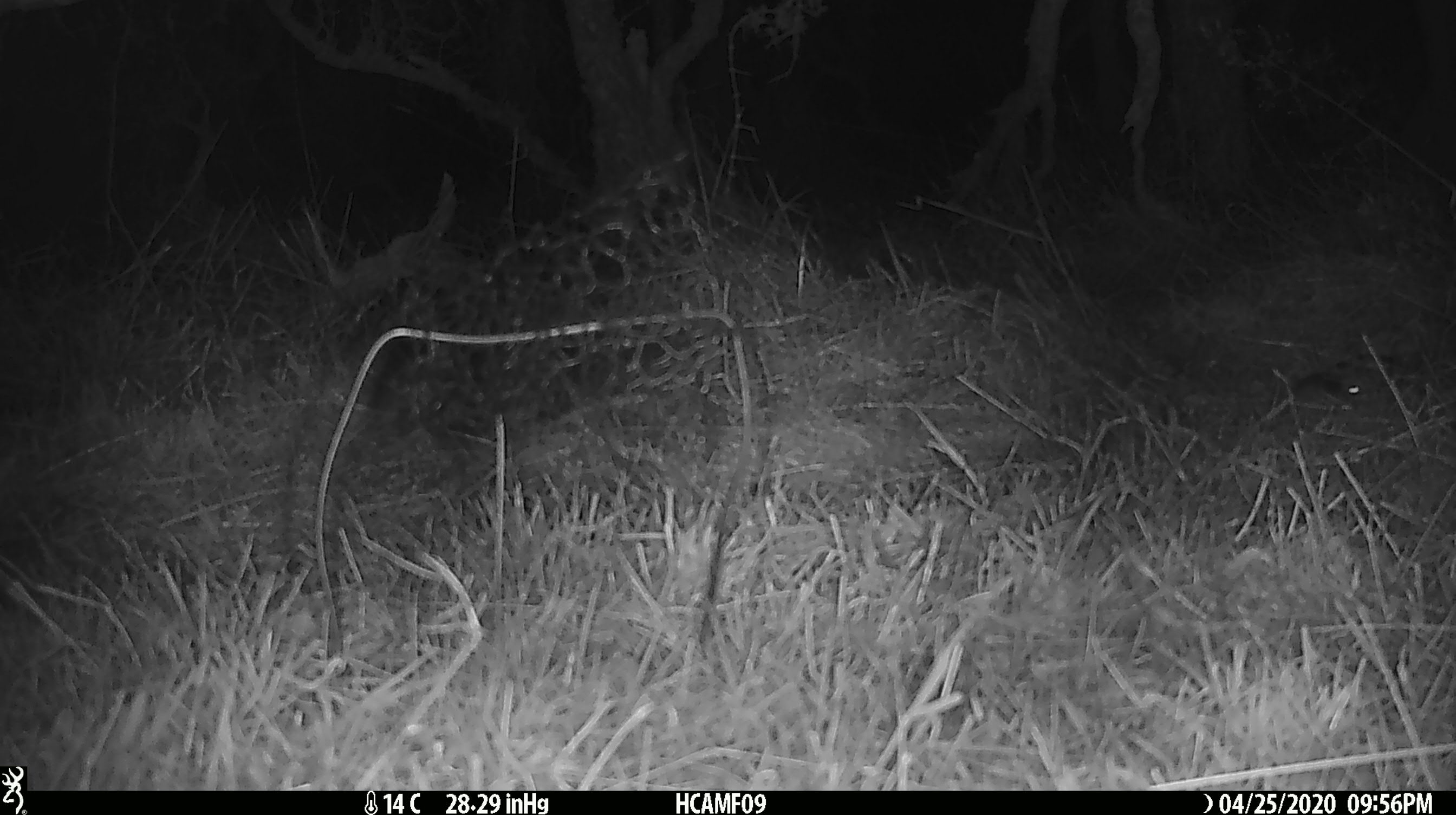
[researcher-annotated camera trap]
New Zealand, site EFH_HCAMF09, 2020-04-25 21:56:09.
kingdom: Animalia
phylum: Chordata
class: Mammalia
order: Rodentia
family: Muridae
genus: Mus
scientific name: Mus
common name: mouse